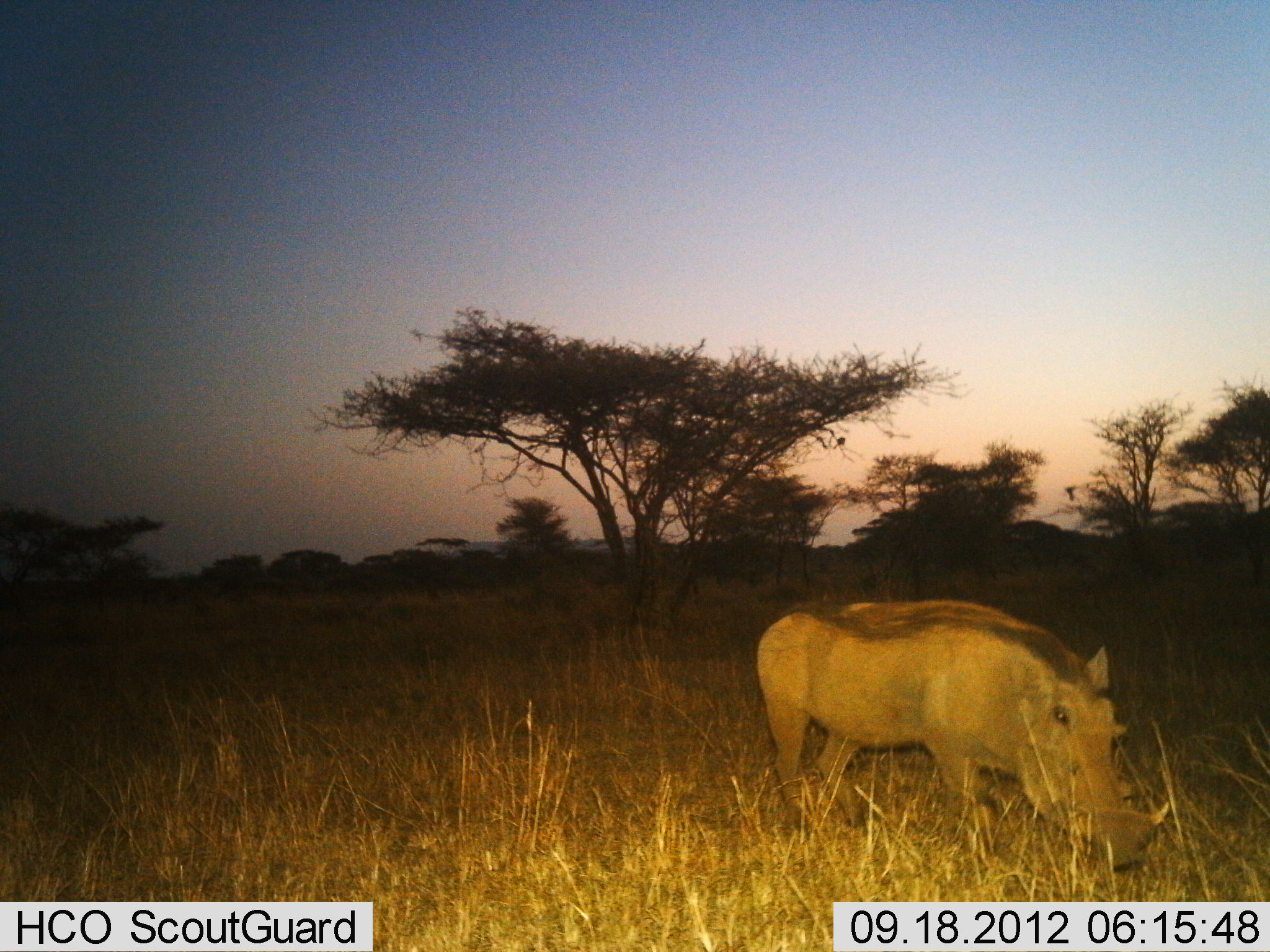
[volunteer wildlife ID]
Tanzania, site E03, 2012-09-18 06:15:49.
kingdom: Animalia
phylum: Chordata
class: Mammalia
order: Artiodactyla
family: Suidae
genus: Phacochoerus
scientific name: Phacochoerus africanus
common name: warthog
Warthog (Phacochoerus africanus), count 1. Behavior (volunteer vote fractions): standing 40%, resting 0%, moving 20%, interacting 0%. Young present (vote fraction): 0%. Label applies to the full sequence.